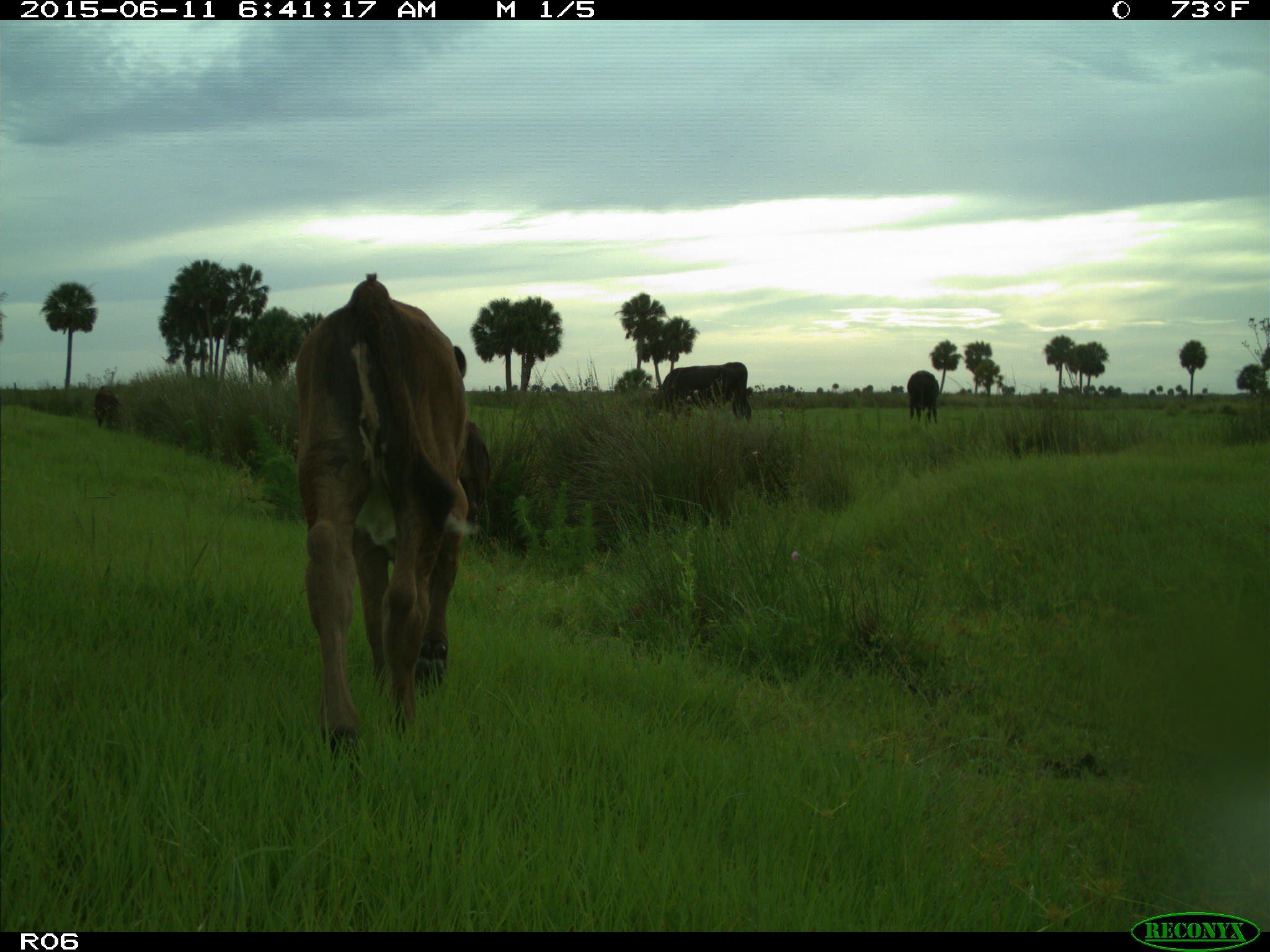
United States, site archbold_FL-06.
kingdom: Animalia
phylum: Chordata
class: Mammalia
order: Artiodactyla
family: Bovidae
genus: Bos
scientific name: Bos taurus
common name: domestic cow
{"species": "Bos taurus (domestic cow)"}